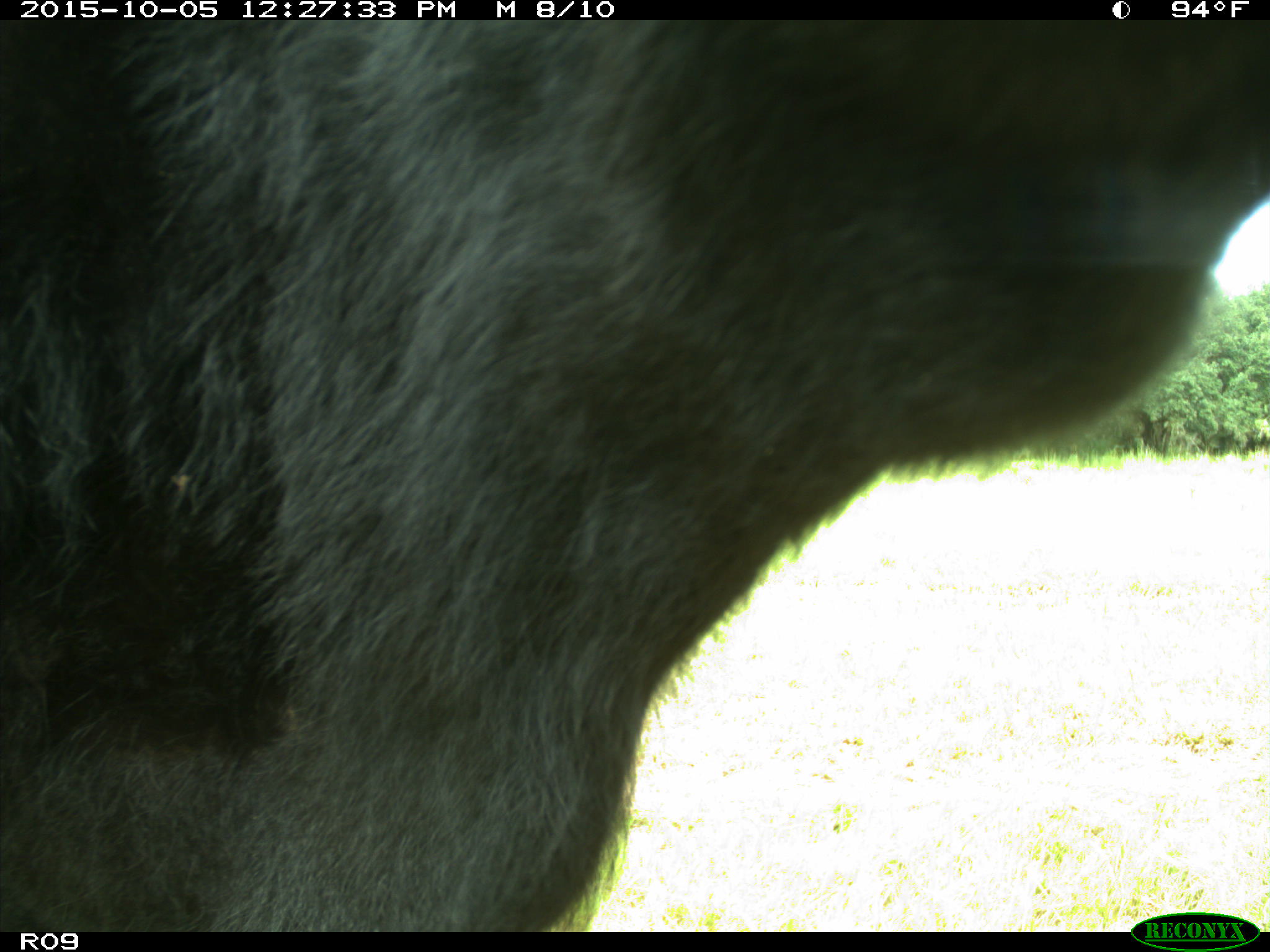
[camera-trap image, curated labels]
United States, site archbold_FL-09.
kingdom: Animalia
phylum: Chordata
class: Mammalia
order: Artiodactyla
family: Bovidae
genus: Bos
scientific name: Bos taurus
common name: domestic cow